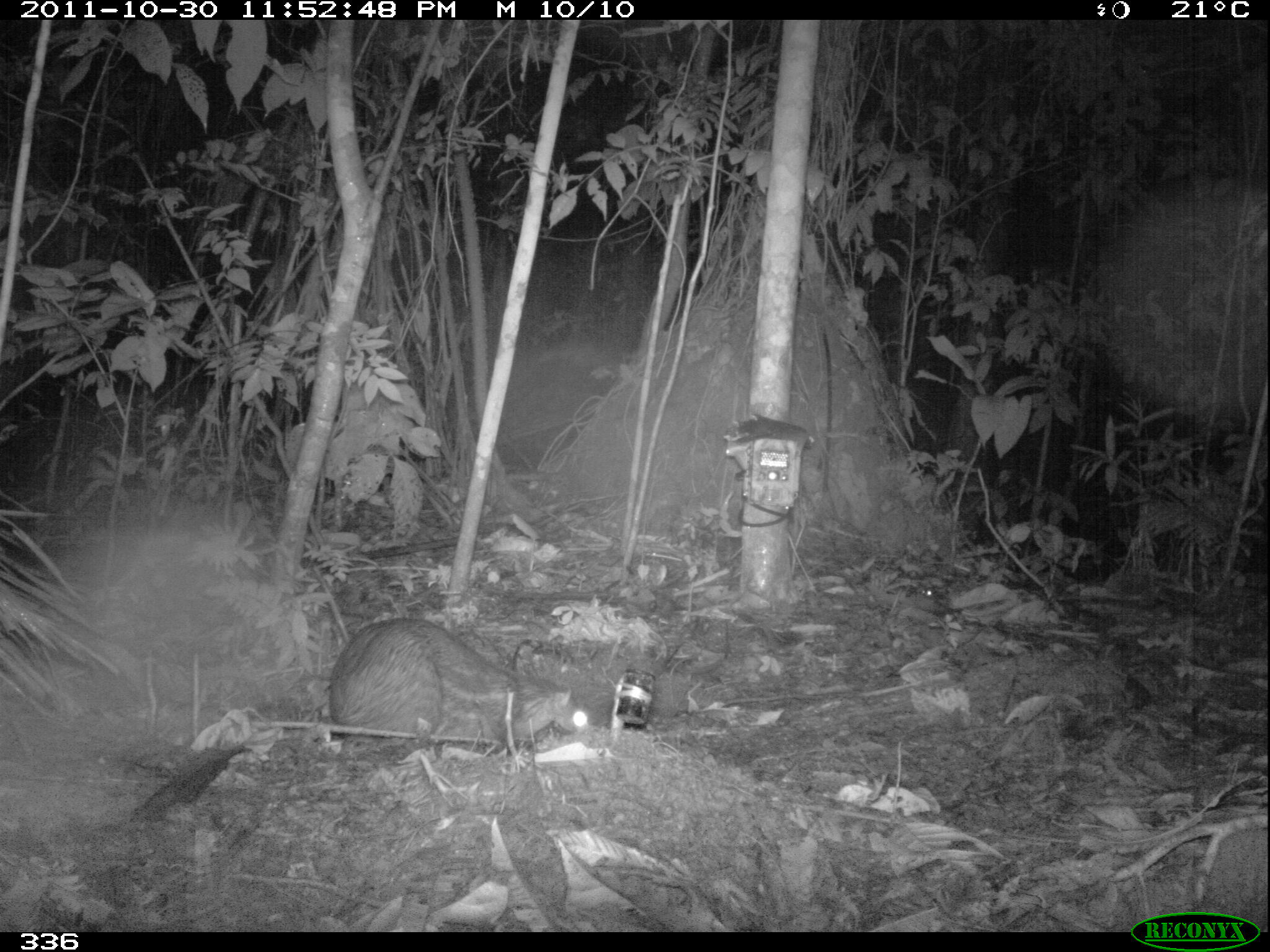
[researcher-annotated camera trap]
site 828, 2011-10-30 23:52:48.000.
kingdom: Animalia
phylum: Chordata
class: Mammalia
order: Rodentia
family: Cuniculidae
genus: Cuniculus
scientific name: Cuniculus paca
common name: spotted paca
Cuniculus paca (spotted paca).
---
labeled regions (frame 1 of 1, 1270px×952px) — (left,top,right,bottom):
cuniculus paca: (327,617,587,749)